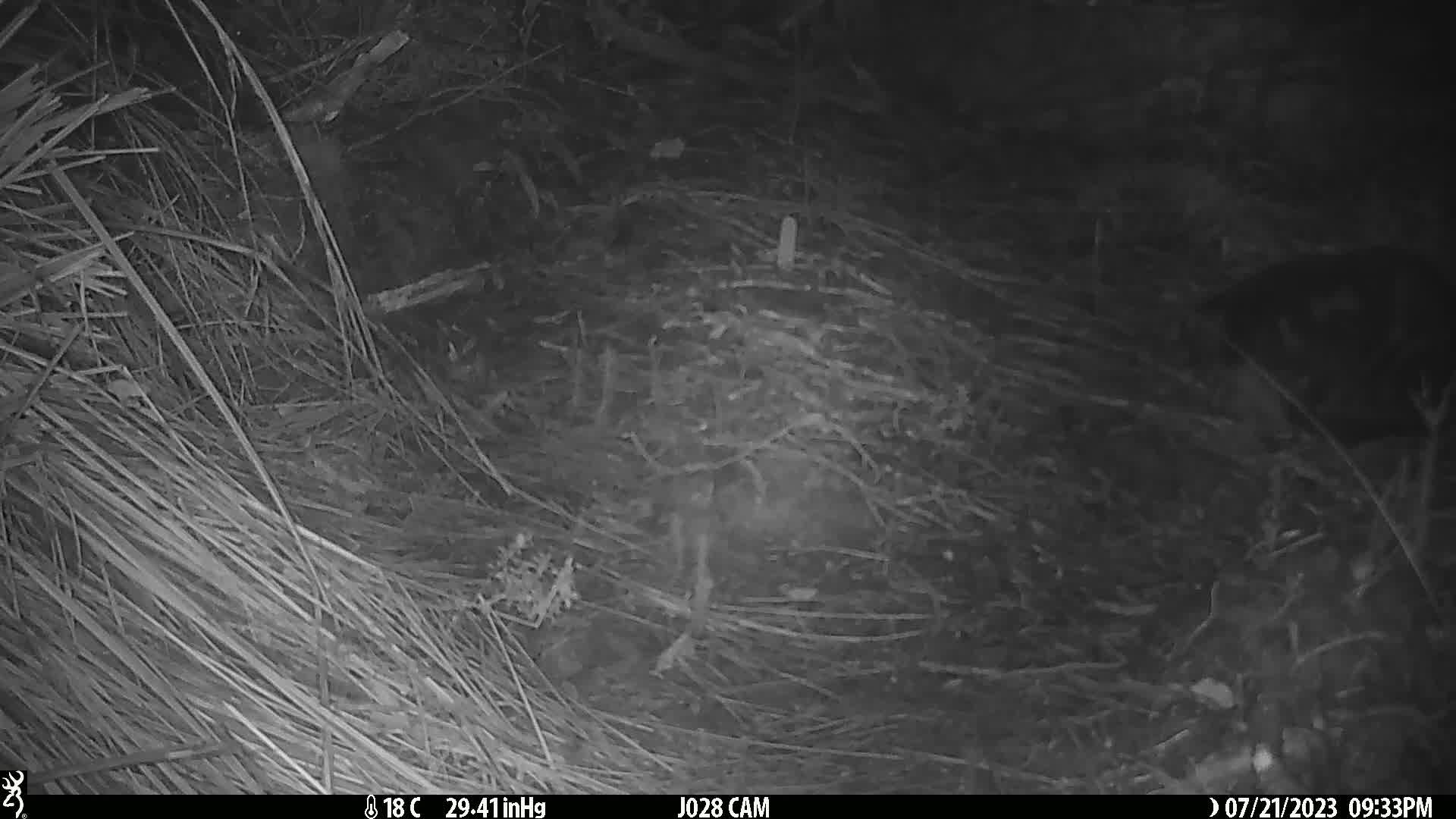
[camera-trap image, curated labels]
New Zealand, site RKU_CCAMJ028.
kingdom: Animalia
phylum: Chordata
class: Mammalia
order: Carnivora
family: Felidae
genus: Felis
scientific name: Felis catus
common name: domestic cat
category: cat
Cat (domestic cat) (Felis catus).